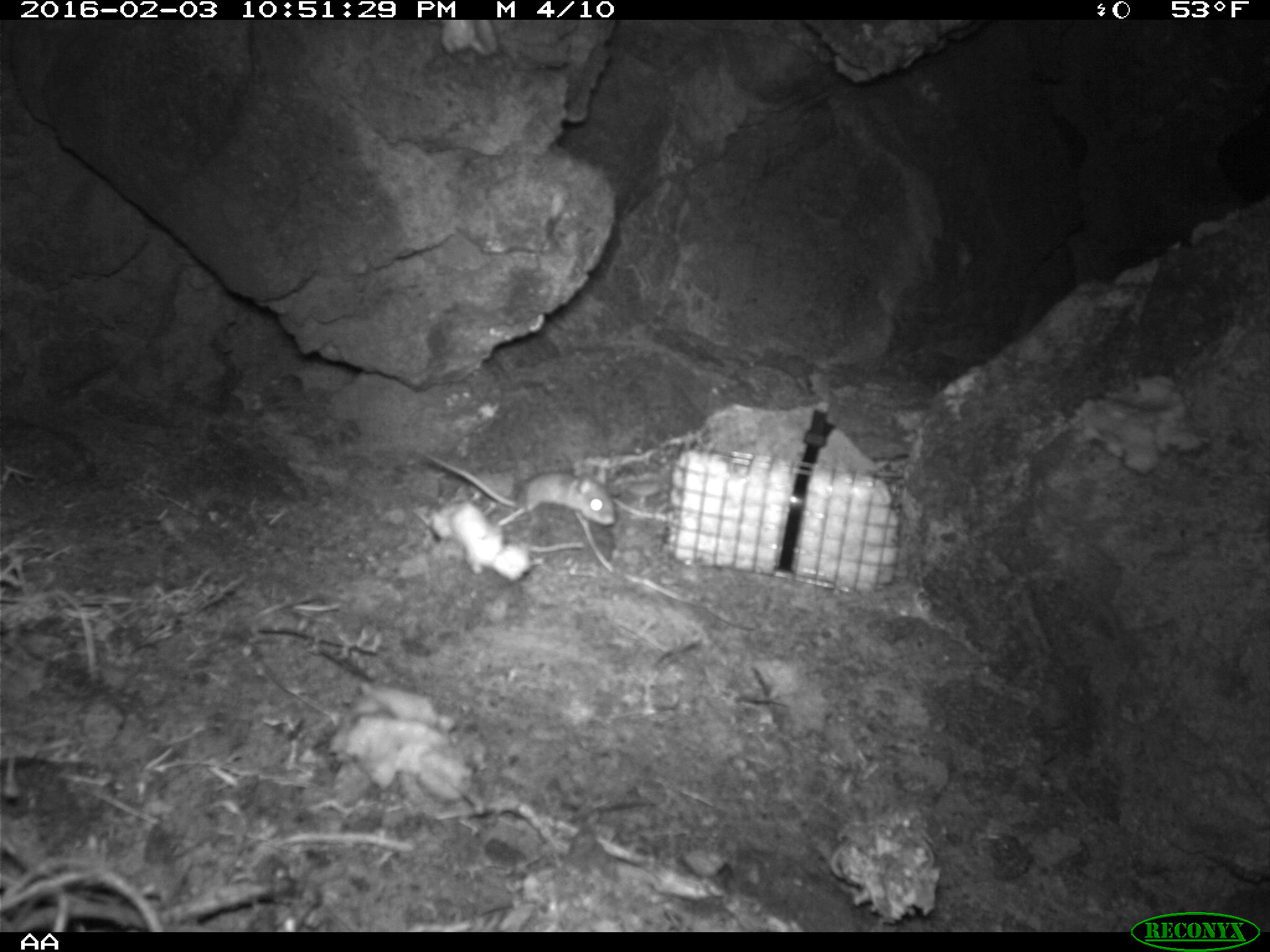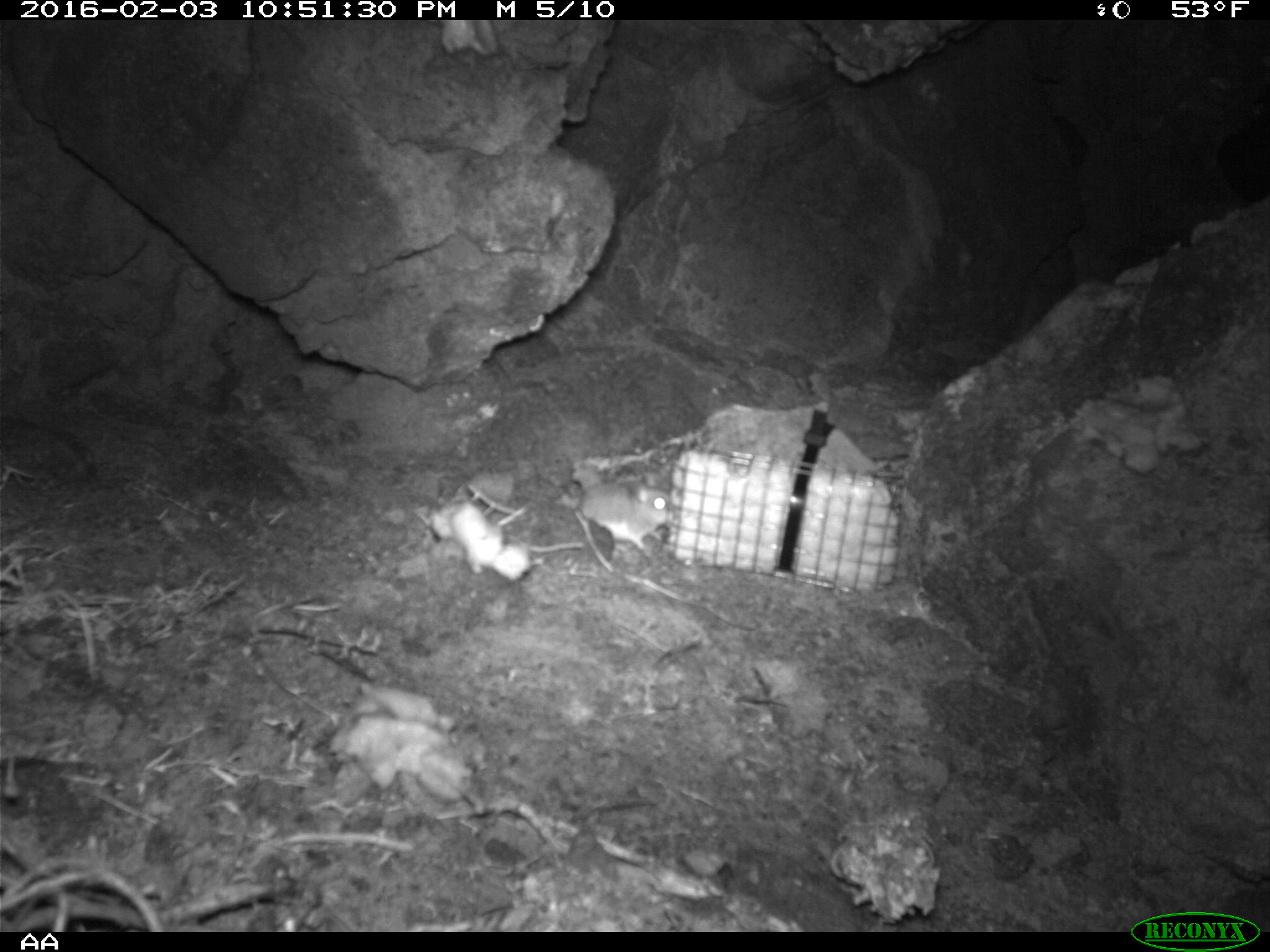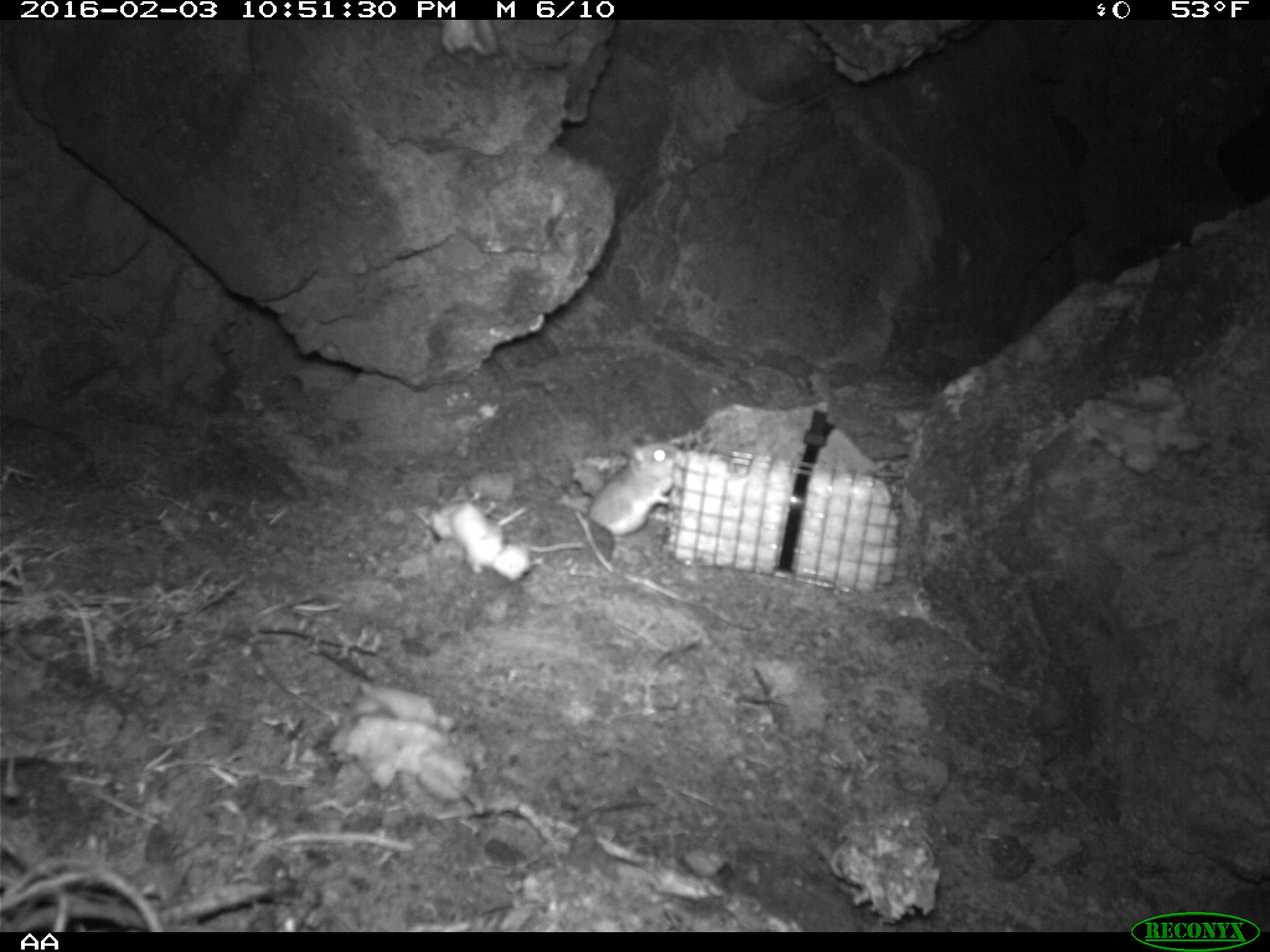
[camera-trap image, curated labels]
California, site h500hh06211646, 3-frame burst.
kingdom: Animalia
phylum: Chordata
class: Mammalia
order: Rodentia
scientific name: Rodentia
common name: rodent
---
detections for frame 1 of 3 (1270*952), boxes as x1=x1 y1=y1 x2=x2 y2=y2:
rodent: x1=412 y1=451 x2=616 y2=529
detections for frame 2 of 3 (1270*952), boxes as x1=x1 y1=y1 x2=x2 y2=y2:
rodent: x1=577 y1=475 x2=677 y2=552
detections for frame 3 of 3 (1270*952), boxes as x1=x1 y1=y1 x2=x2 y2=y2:
rodent: x1=528 y1=432 x2=679 y2=553